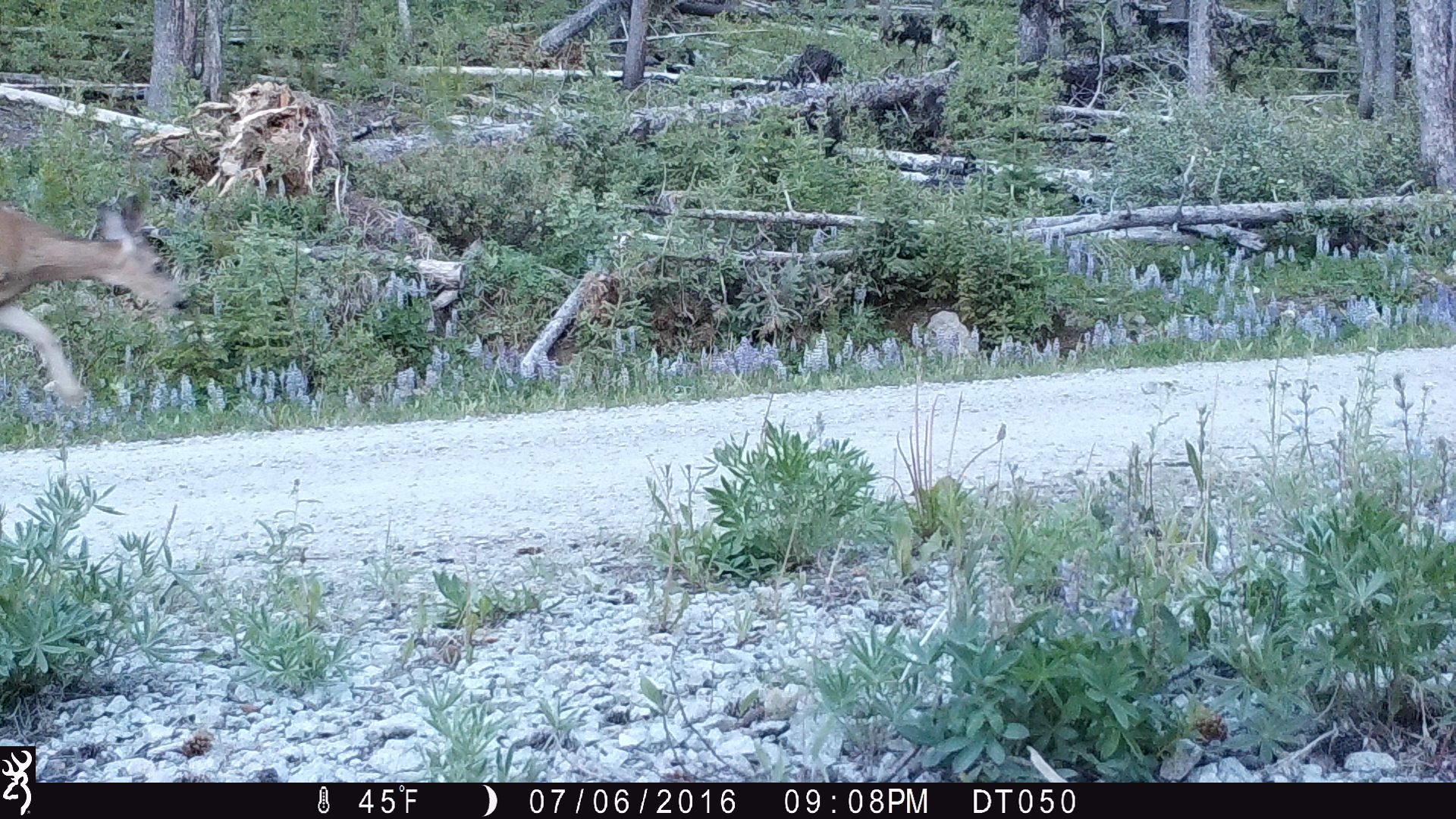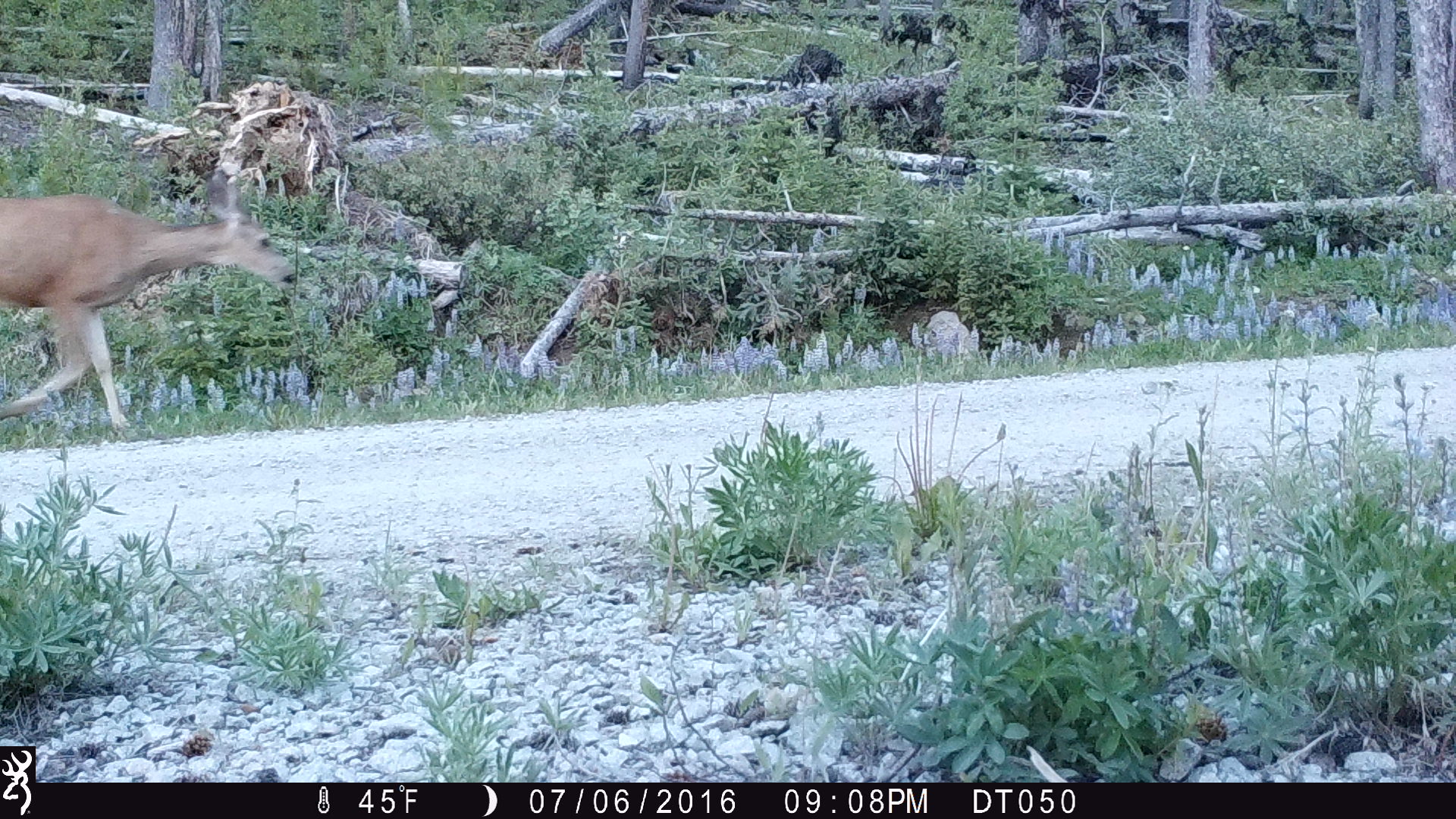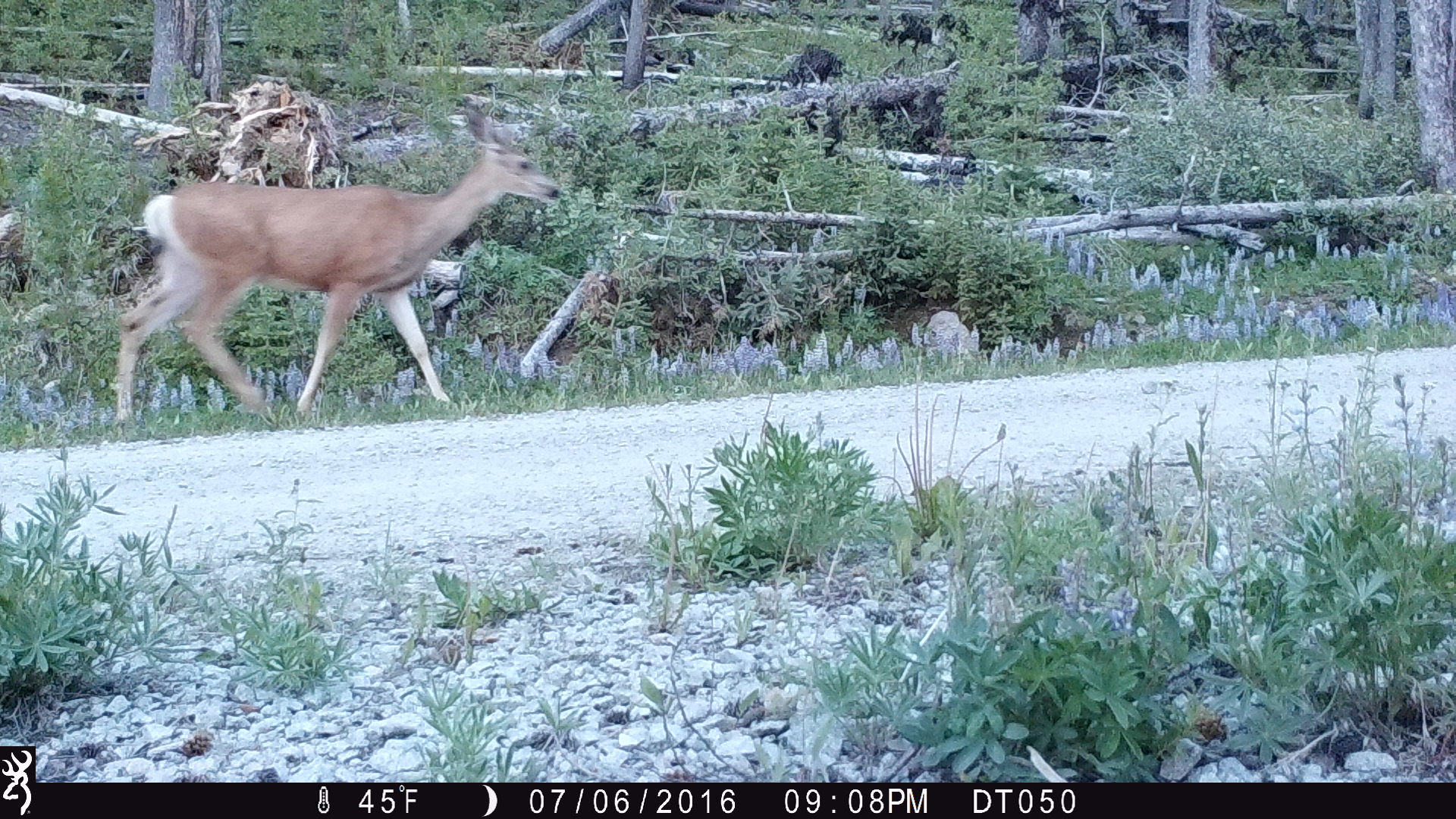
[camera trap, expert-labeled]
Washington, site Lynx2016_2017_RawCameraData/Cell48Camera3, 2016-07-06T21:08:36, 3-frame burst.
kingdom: Animalia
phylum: Chordata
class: Mammalia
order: Artiodactyla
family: Cervidae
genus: Odocoileus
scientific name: Odocoileus hemionus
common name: mule deer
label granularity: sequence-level